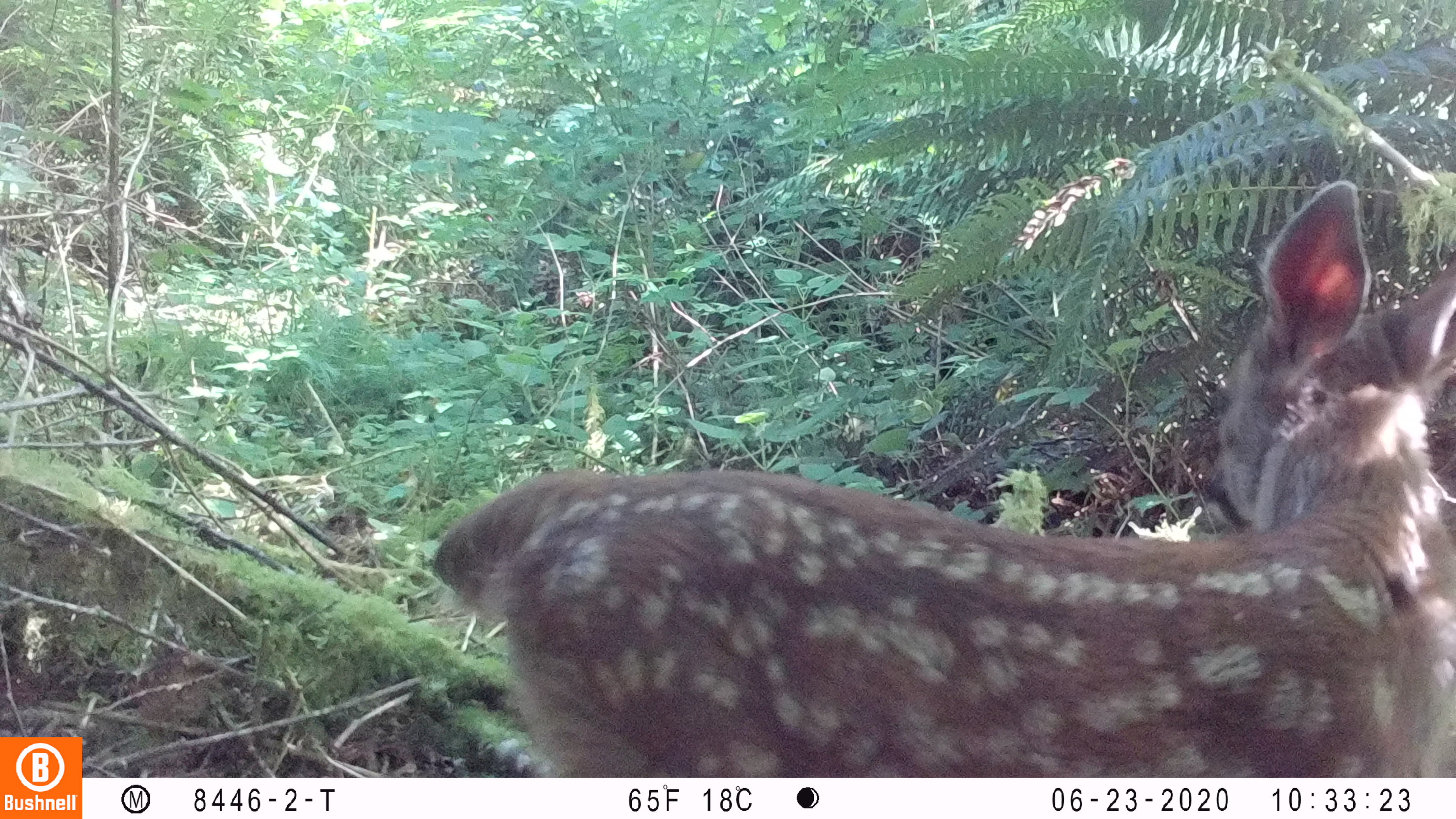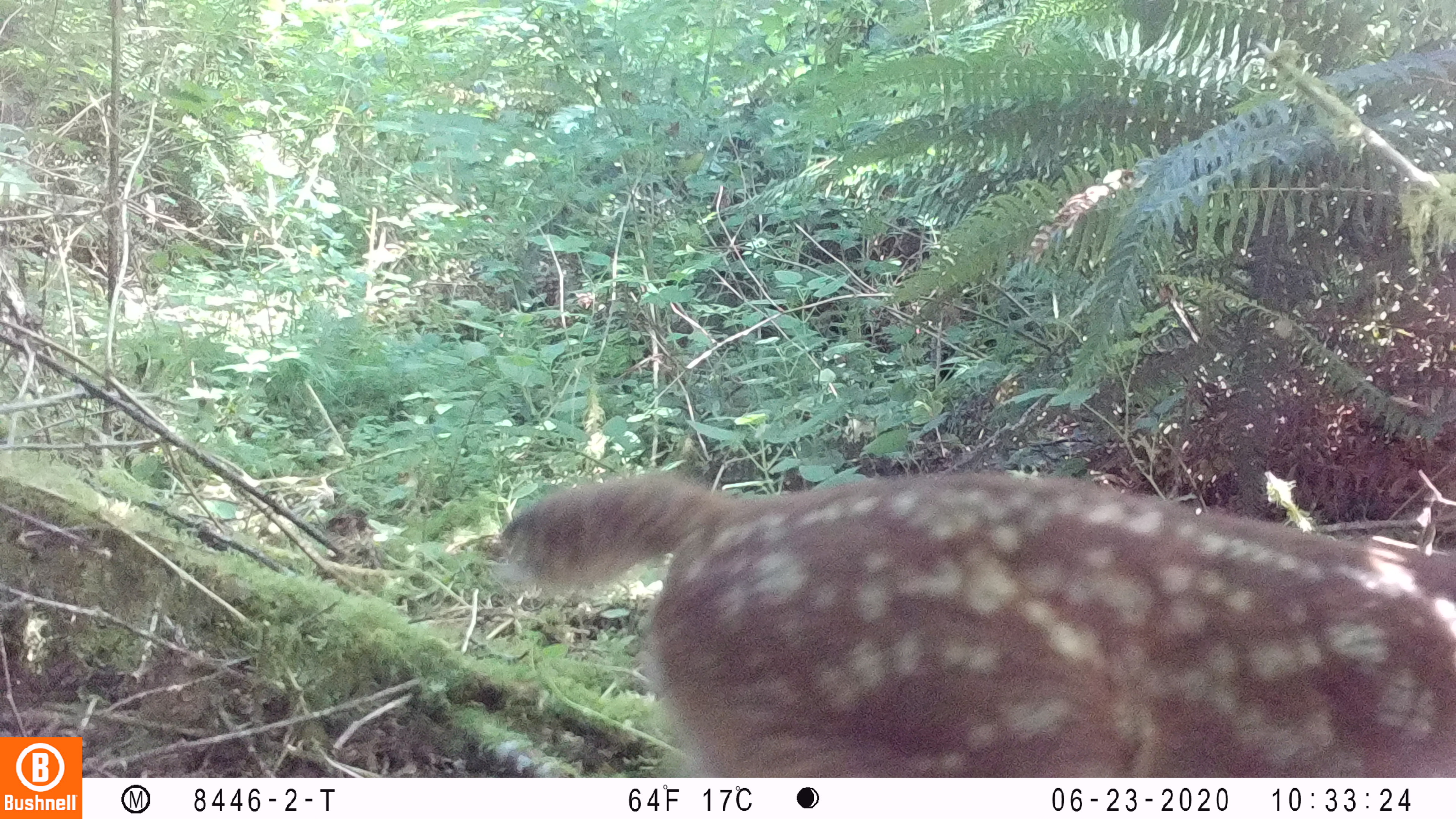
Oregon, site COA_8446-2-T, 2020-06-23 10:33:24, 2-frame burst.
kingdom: Animalia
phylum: Chordata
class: Mammalia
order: Artiodactyla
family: Cervidae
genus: Odocoileus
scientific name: Odocoileus hemionus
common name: black-tailed deer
Black-tailed deer (Odocoileus hemionus).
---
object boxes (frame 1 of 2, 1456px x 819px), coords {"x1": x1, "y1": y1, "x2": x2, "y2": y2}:
black-tailed deer: {"x1": 419, "y1": 165, "x2": 1453, "y2": 766}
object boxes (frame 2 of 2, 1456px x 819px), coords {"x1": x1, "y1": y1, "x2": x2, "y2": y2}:
black-tailed deer: {"x1": 490, "y1": 471, "x2": 1447, "y2": 765}